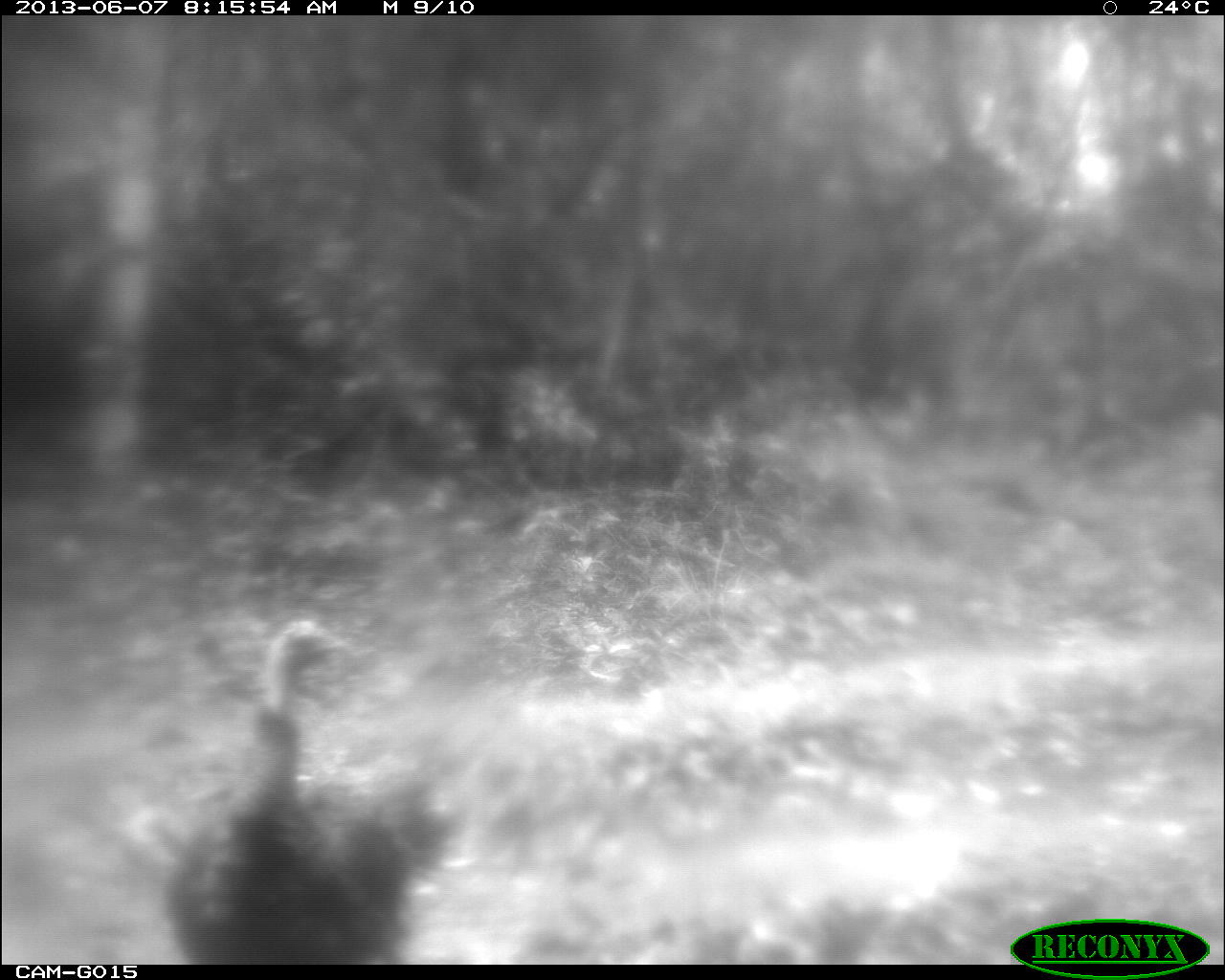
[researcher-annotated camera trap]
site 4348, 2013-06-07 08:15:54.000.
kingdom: Animalia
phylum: Chordata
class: Aves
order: Galliformes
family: Phasianidae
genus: Meleagris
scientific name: Meleagris ocellata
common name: ocellated turkey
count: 1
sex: female